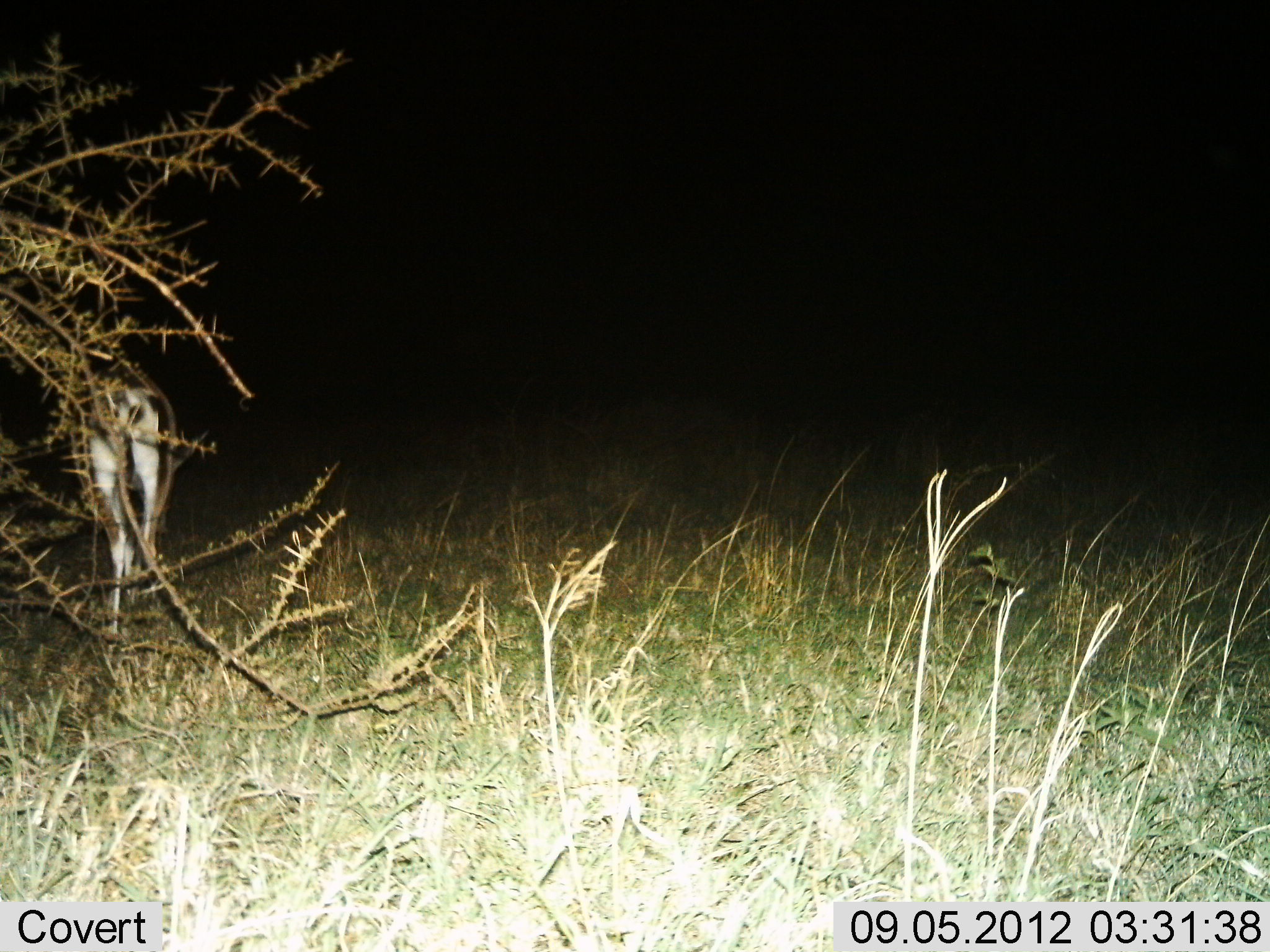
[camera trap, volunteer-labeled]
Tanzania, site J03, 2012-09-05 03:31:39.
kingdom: Animalia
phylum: Chordata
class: Mammalia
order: Artiodactyla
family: Bovidae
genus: Nanger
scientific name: Nanger granti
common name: grant's gazelle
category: gazellegrants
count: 1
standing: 80%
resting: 0%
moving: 20%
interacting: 0%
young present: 0%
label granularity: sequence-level